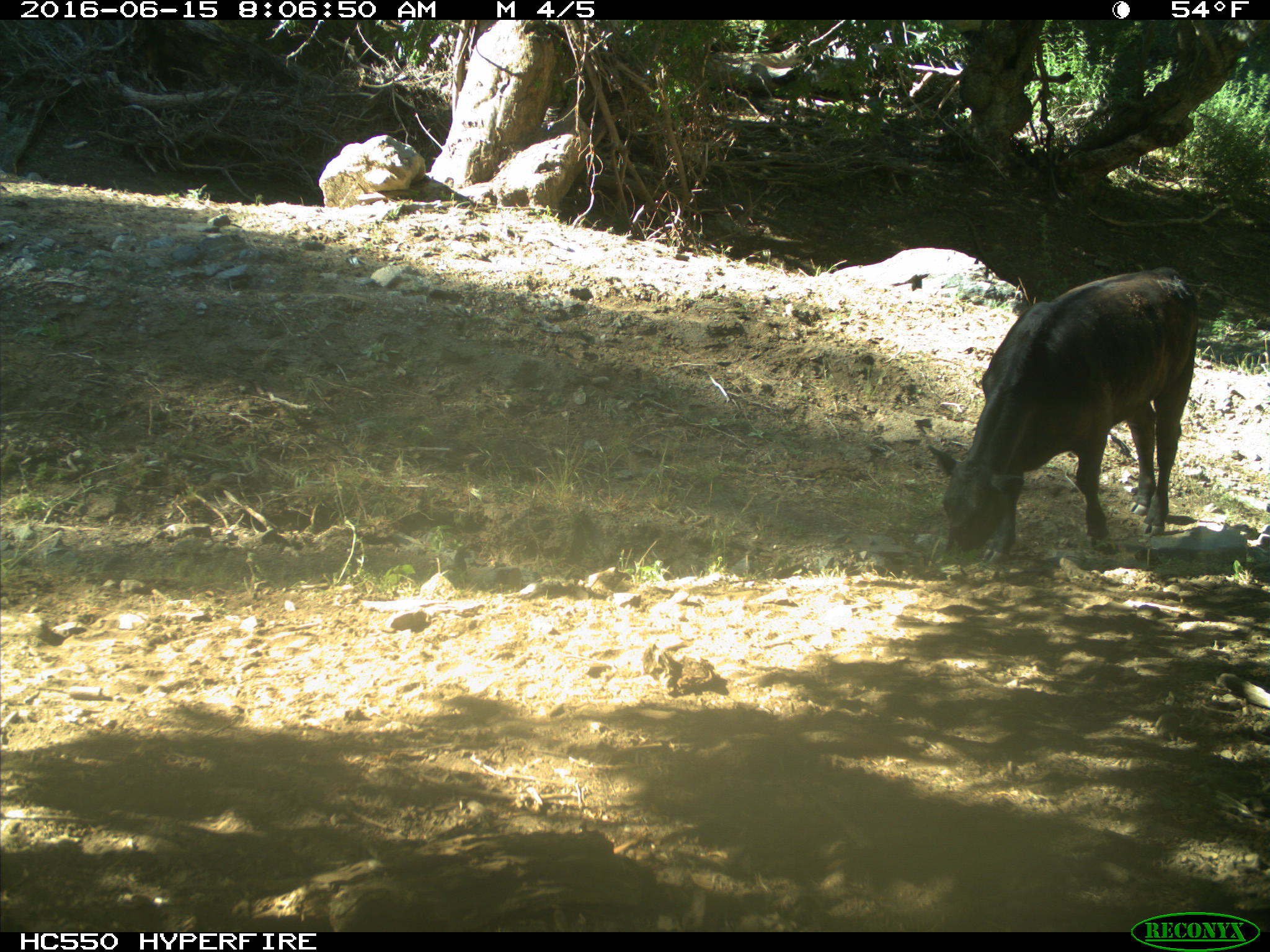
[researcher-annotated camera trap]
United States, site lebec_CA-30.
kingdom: Animalia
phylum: Chordata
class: Mammalia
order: Artiodactyla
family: Bovidae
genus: Bos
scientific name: Bos taurus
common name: domestic cow